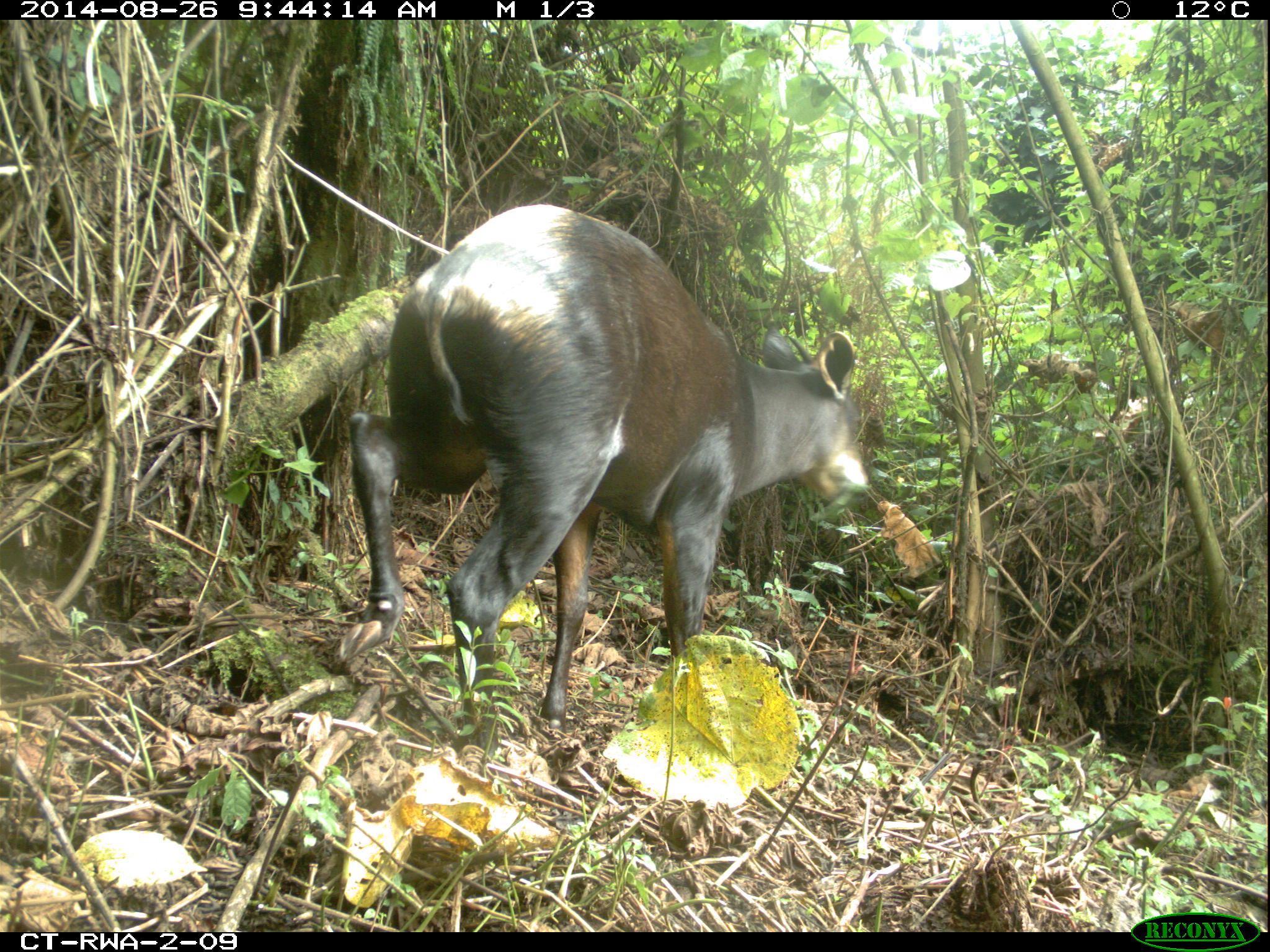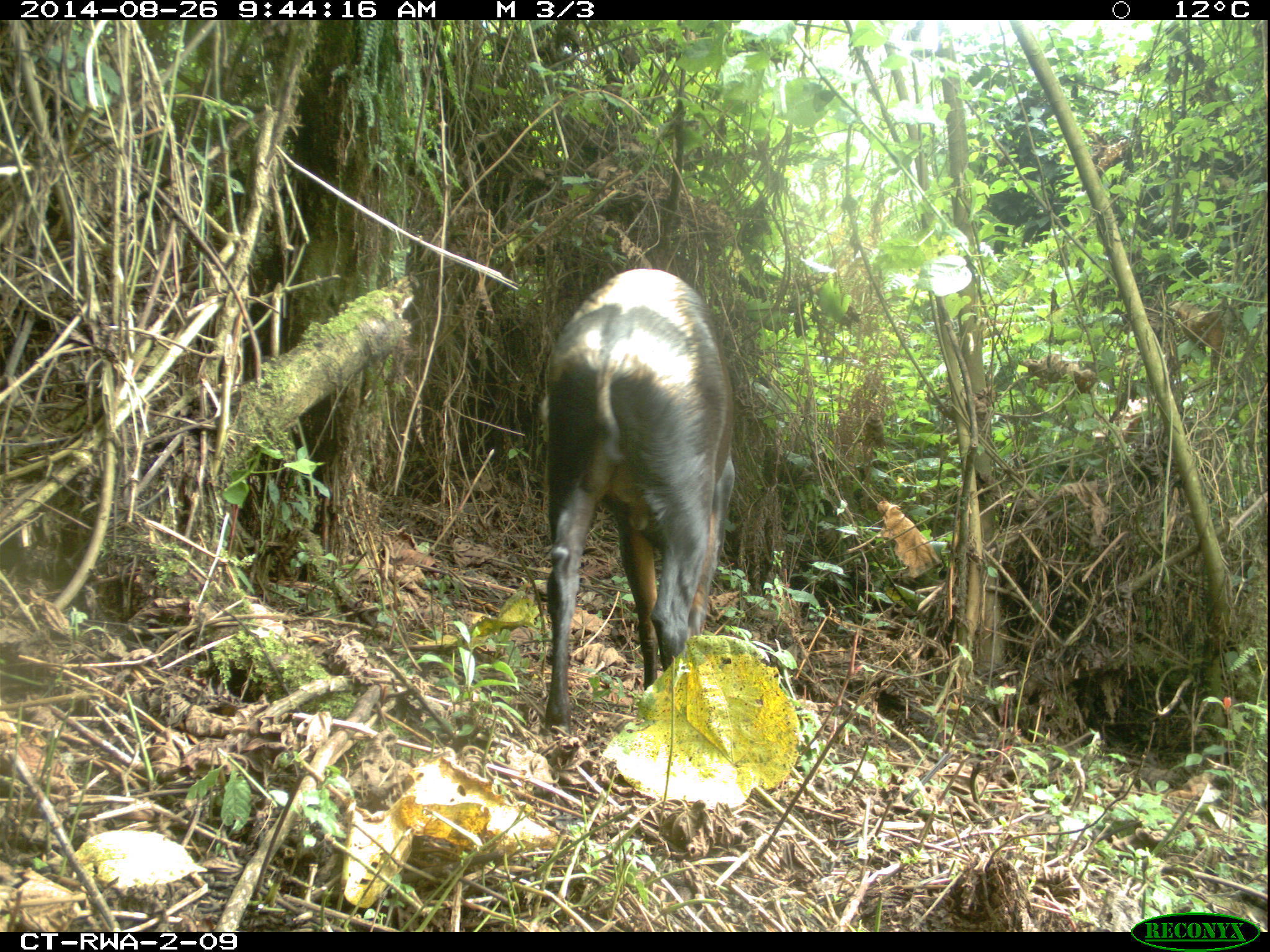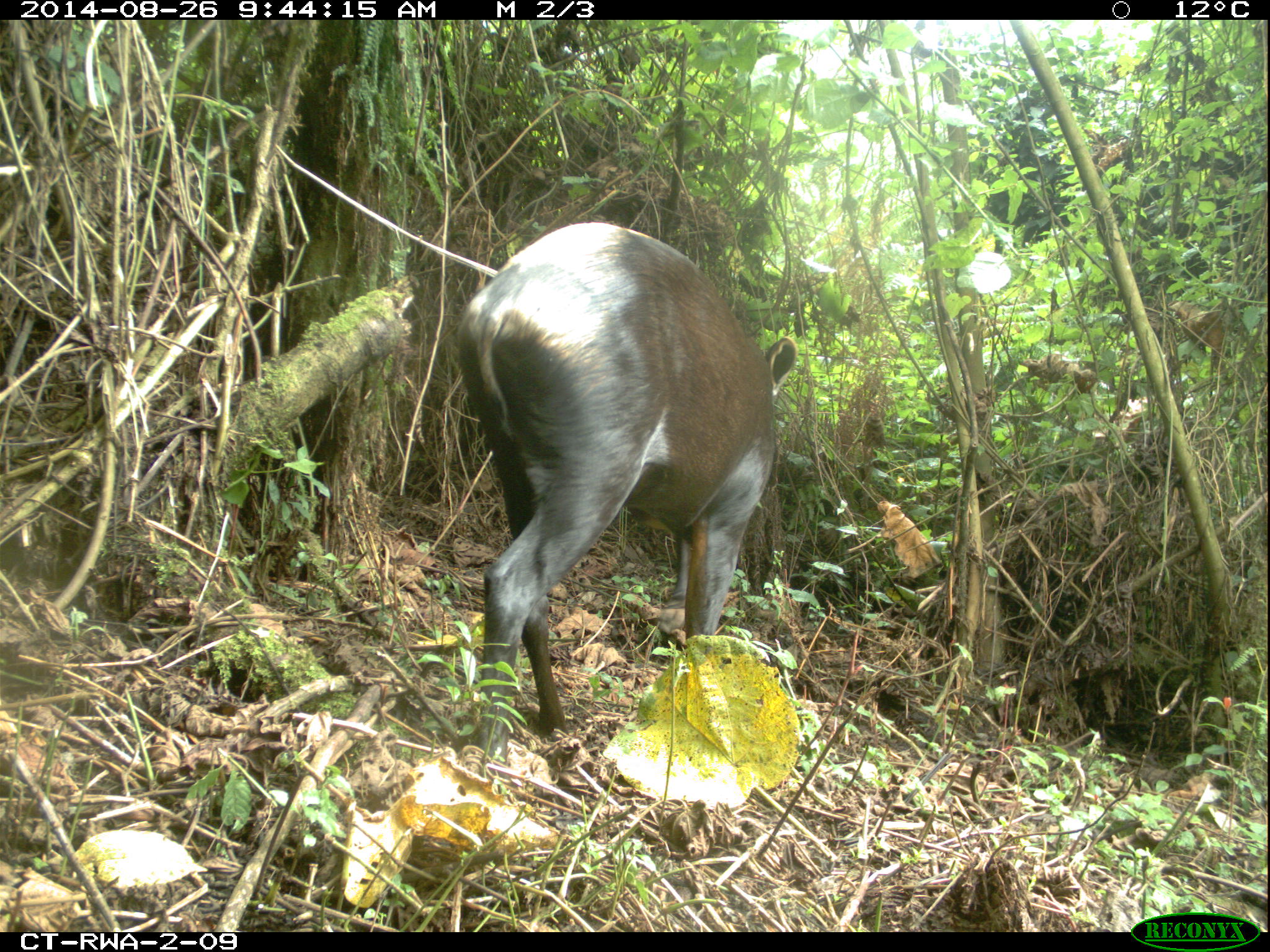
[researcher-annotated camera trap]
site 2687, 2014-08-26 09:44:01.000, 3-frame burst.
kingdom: Animalia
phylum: Chordata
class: Mammalia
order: Artiodactyla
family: Bovidae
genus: Cephalophus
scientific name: Cephalophus silvicultor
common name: light-backed duiker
Cephalophus silvicultor (light-backed duiker), count 1.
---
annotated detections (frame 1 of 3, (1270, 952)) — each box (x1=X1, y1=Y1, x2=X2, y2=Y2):
cephalophus silvicultor: (x1=335, y1=202, x2=871, y2=796)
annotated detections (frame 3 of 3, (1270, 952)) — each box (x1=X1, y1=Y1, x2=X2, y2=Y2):
cephalophus silvicultor: (x1=452, y1=216, x2=798, y2=780)